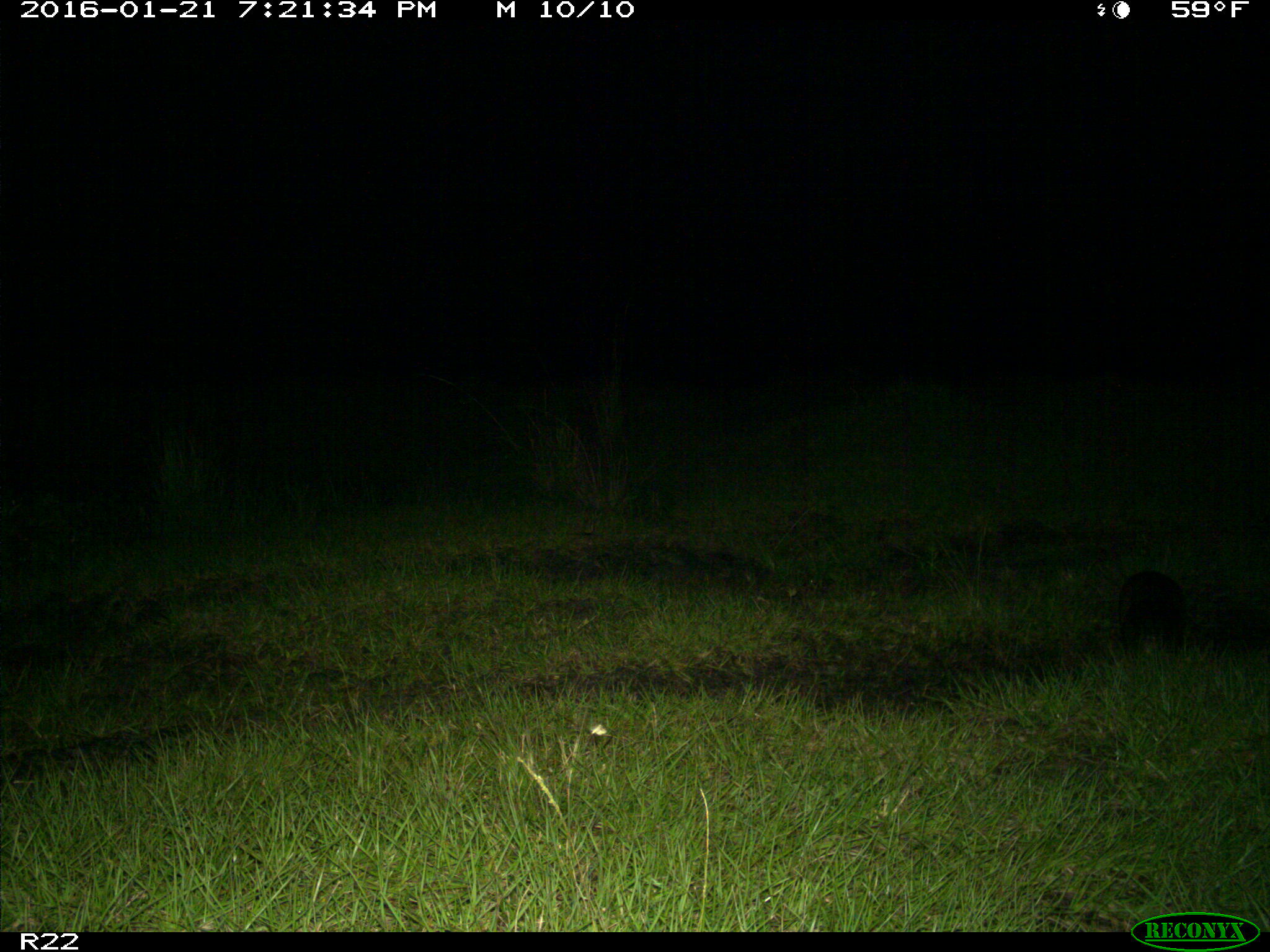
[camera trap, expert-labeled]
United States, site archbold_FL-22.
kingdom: Animalia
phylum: Chordata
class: Mammalia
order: Cingulata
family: Dasypodidae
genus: Dasypus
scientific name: Dasypus novemcinctus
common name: nine-banded armadillo